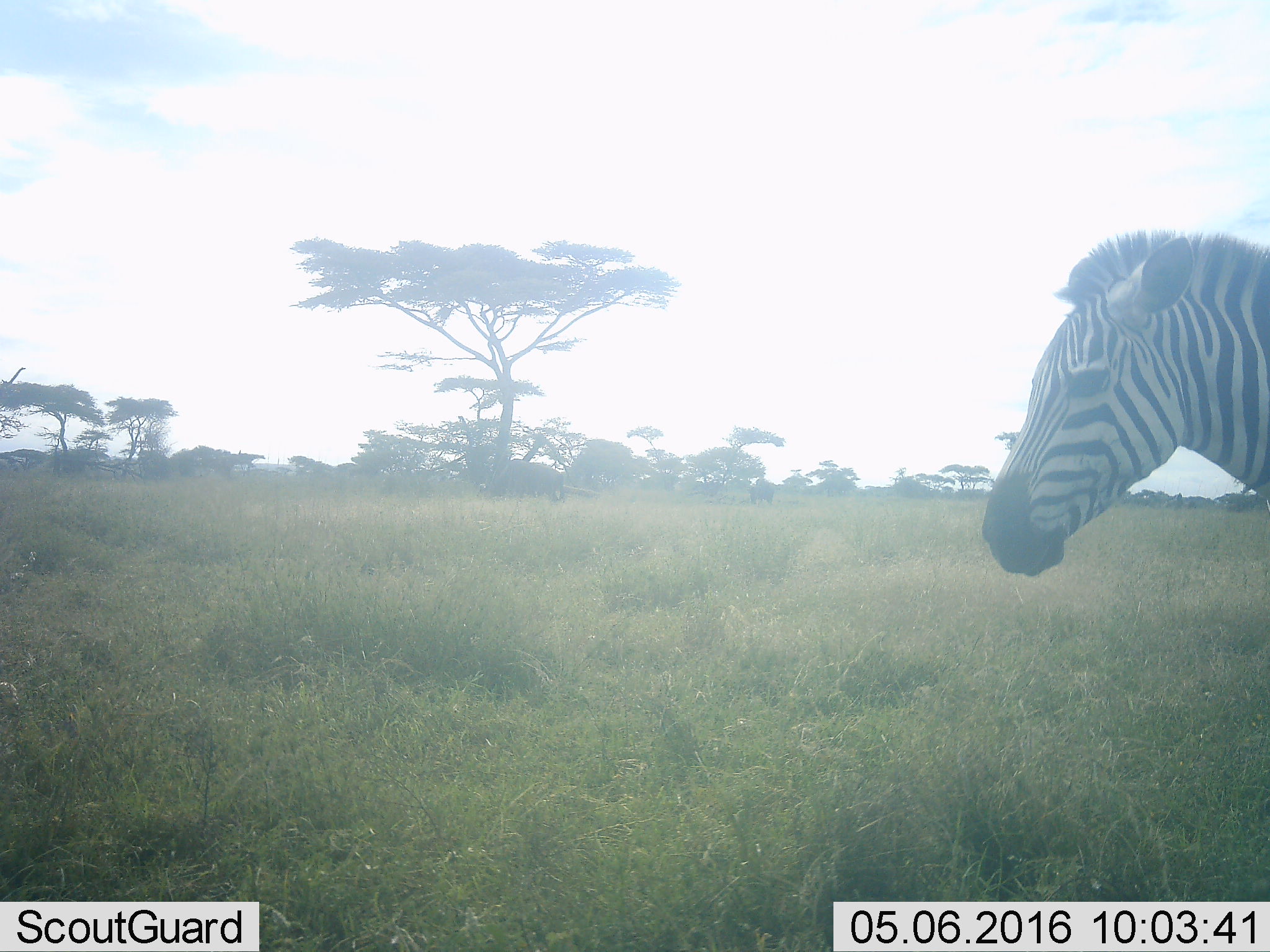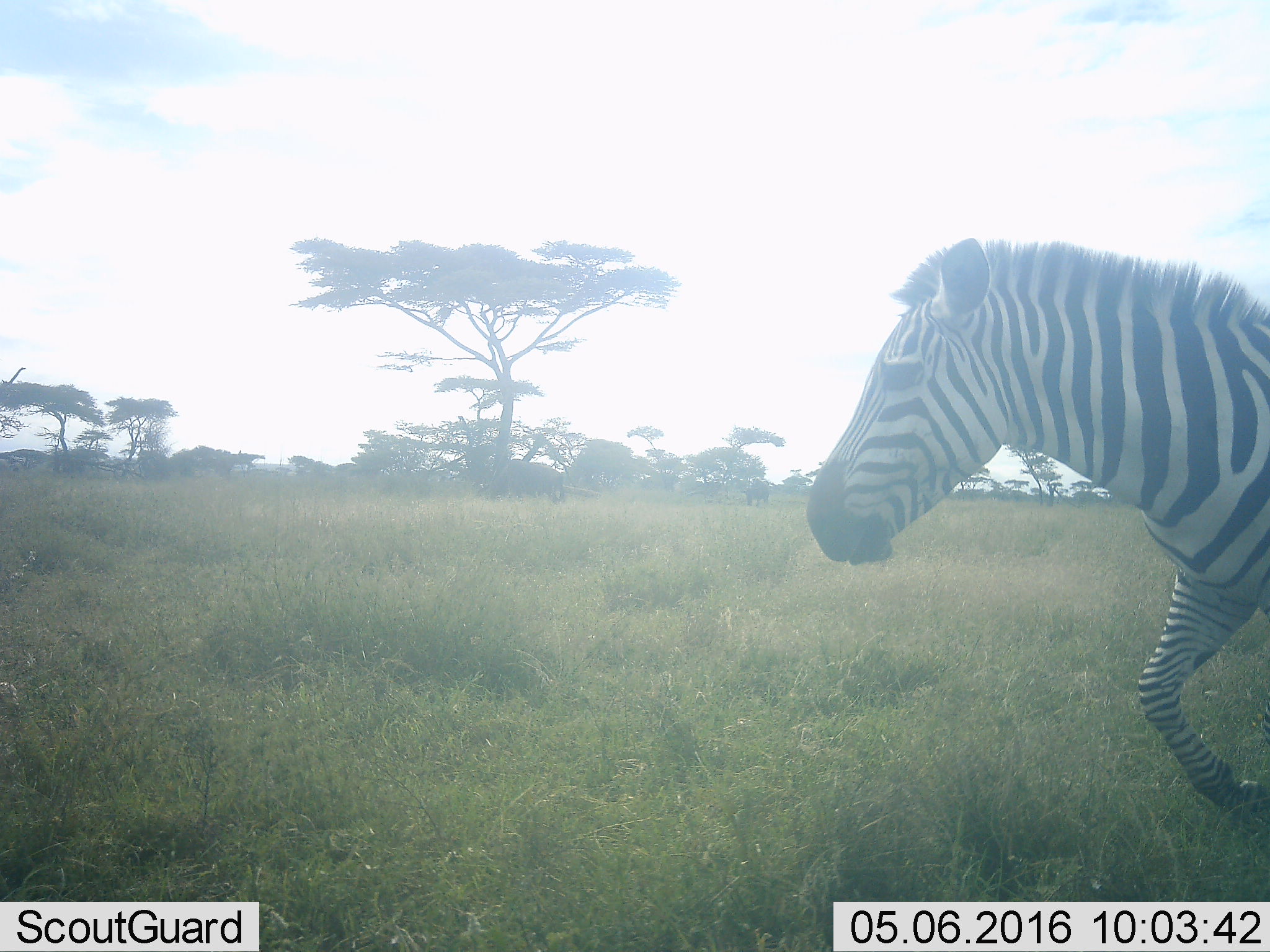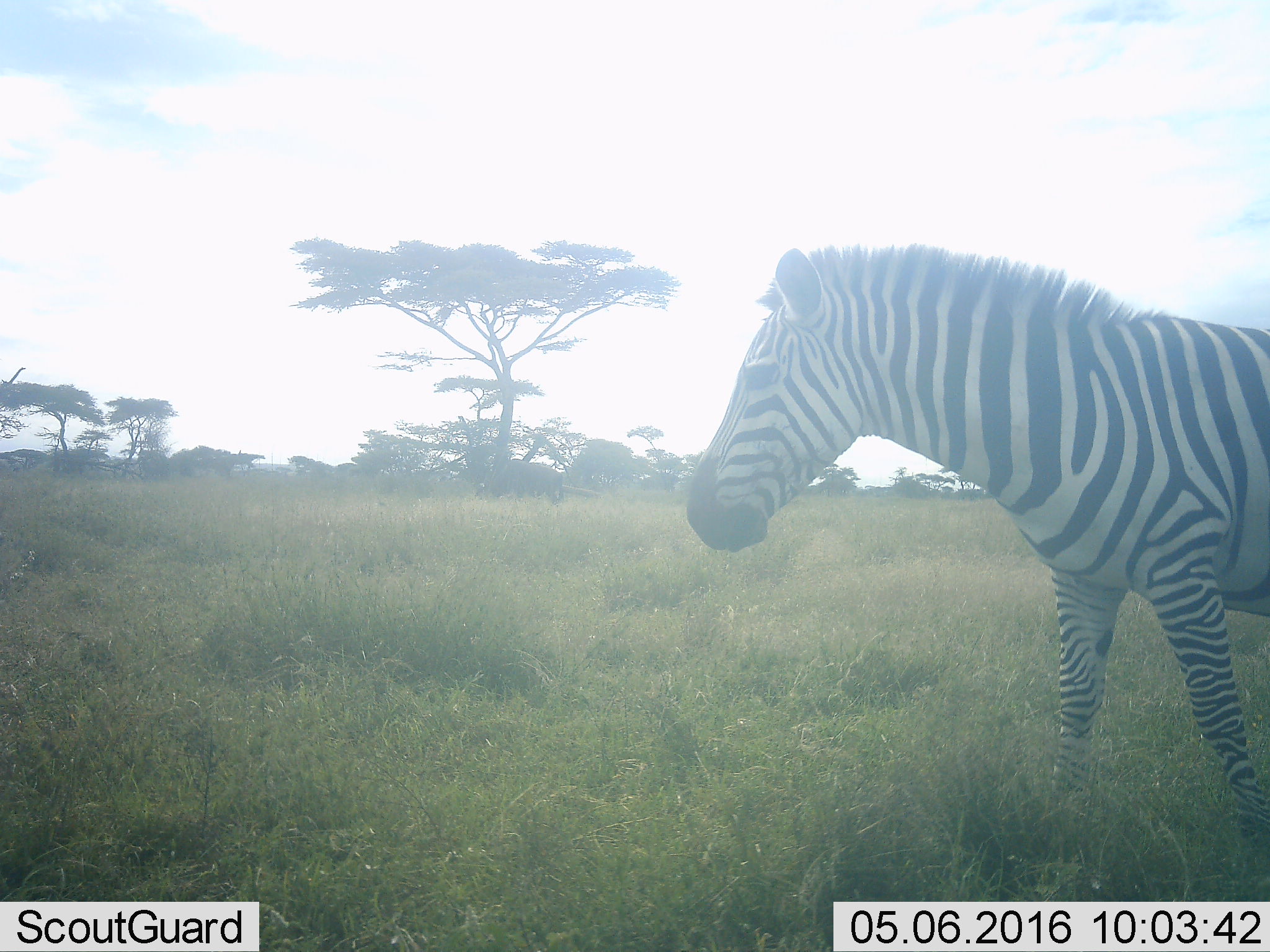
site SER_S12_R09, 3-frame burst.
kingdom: Animalia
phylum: Chordata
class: Mammalia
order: Perissodactyla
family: Equidae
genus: Equus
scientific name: Equus quagga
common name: plains zebra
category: zebraplains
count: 1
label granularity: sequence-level